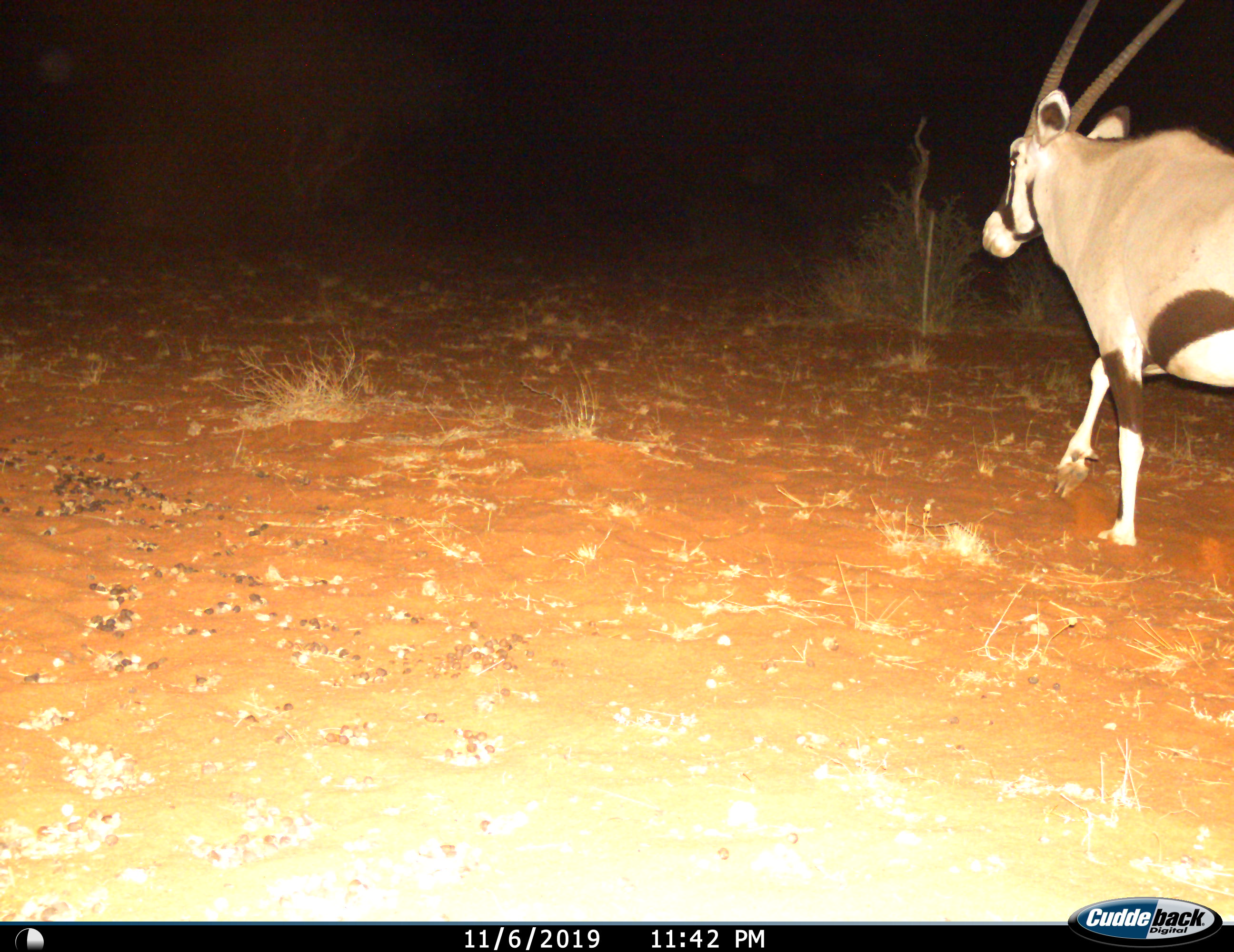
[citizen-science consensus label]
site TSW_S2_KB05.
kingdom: Animalia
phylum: Chordata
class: Mammalia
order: Artiodactyla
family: Bovidae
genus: Oryx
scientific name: Oryx gazella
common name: gemsbok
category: oryx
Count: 1.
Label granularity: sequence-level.